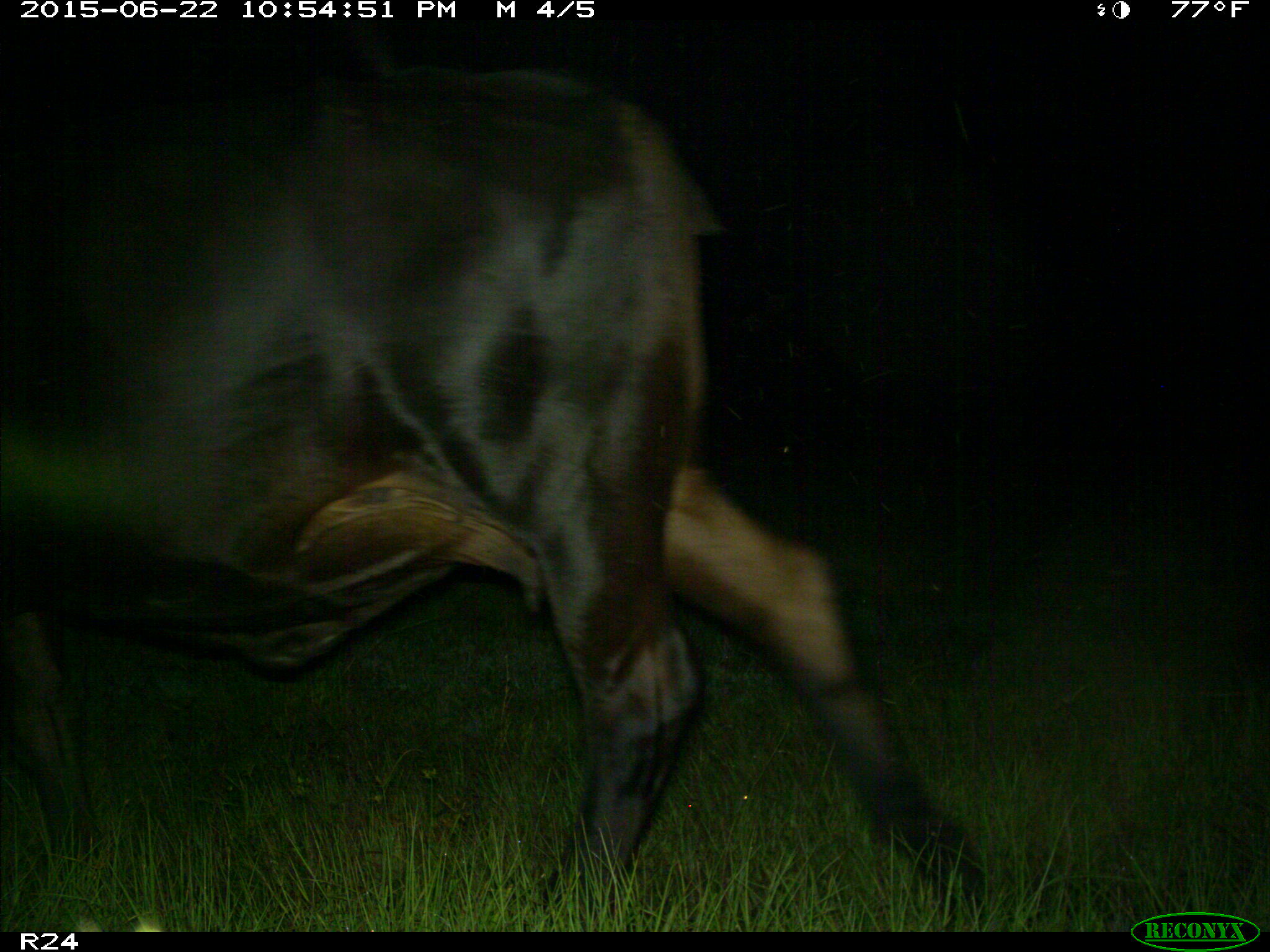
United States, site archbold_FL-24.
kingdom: Animalia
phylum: Chordata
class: Mammalia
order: Artiodactyla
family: Bovidae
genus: Bos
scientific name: Bos taurus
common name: domestic cow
Bos taurus (domestic cow).